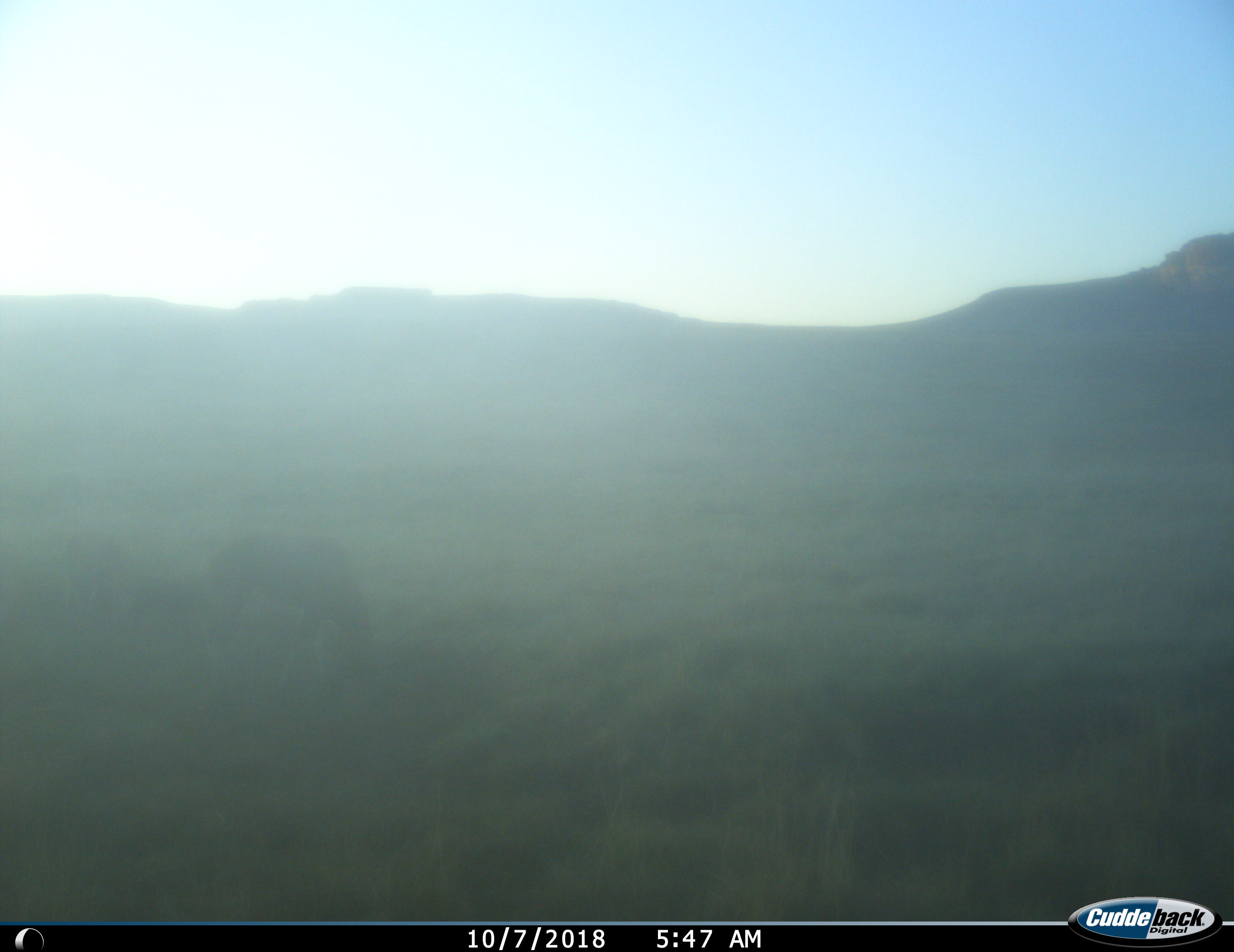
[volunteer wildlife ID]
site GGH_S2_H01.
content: unidentified animal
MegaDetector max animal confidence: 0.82